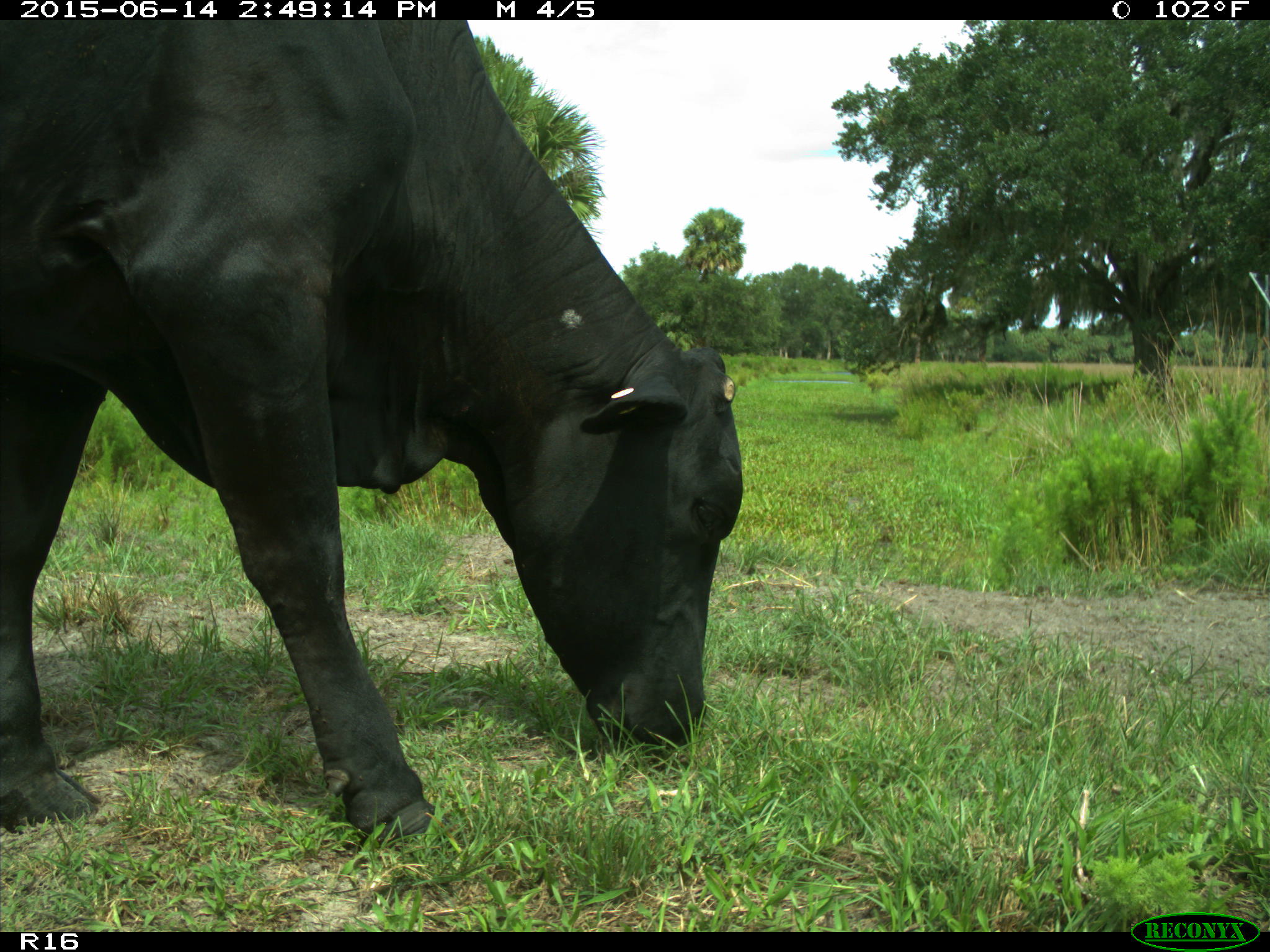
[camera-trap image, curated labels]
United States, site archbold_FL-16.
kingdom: Animalia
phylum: Chordata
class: Mammalia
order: Artiodactyla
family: Bovidae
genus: Bos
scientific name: Bos taurus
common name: domestic cow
Bos taurus (domestic cow).